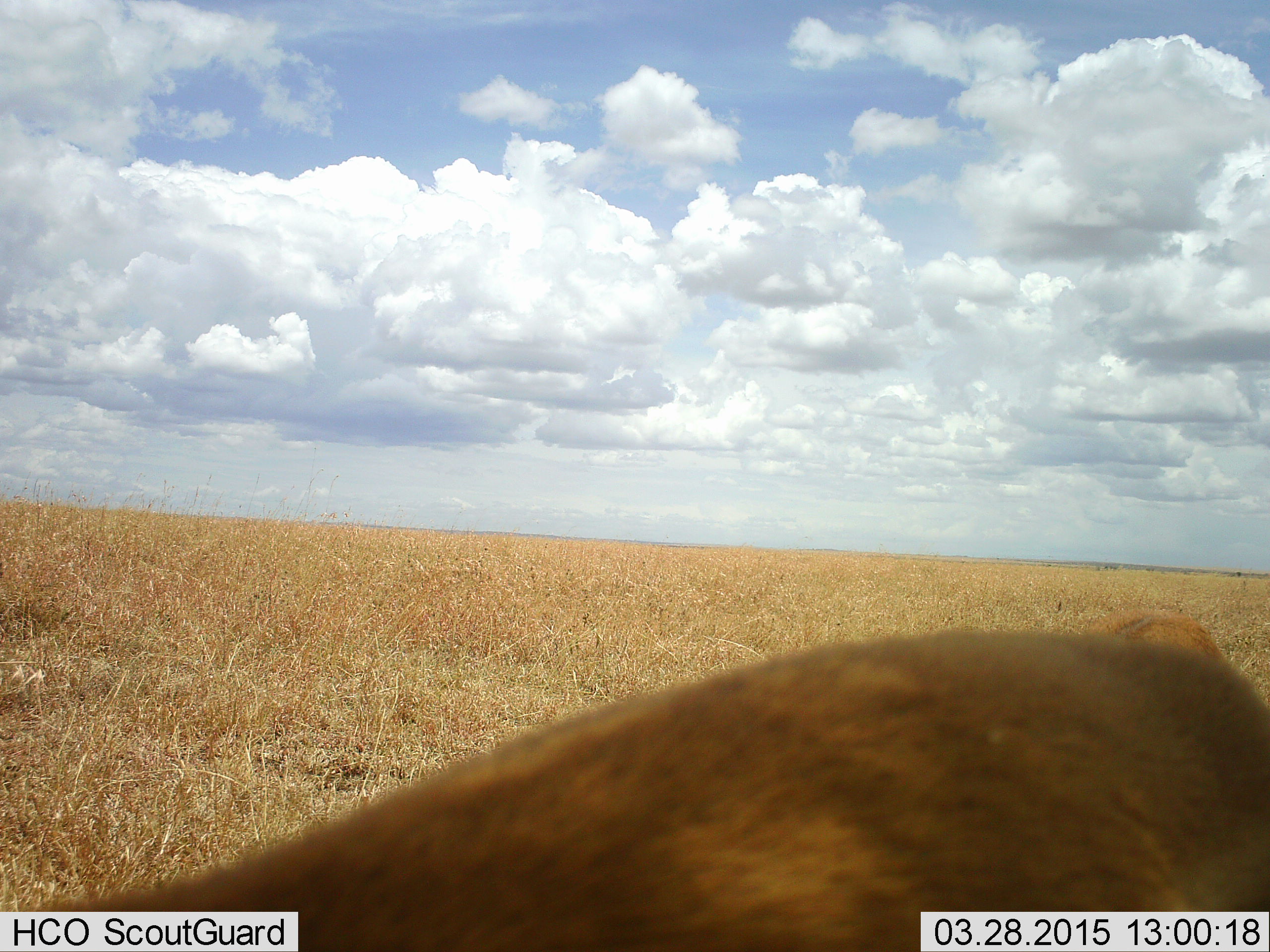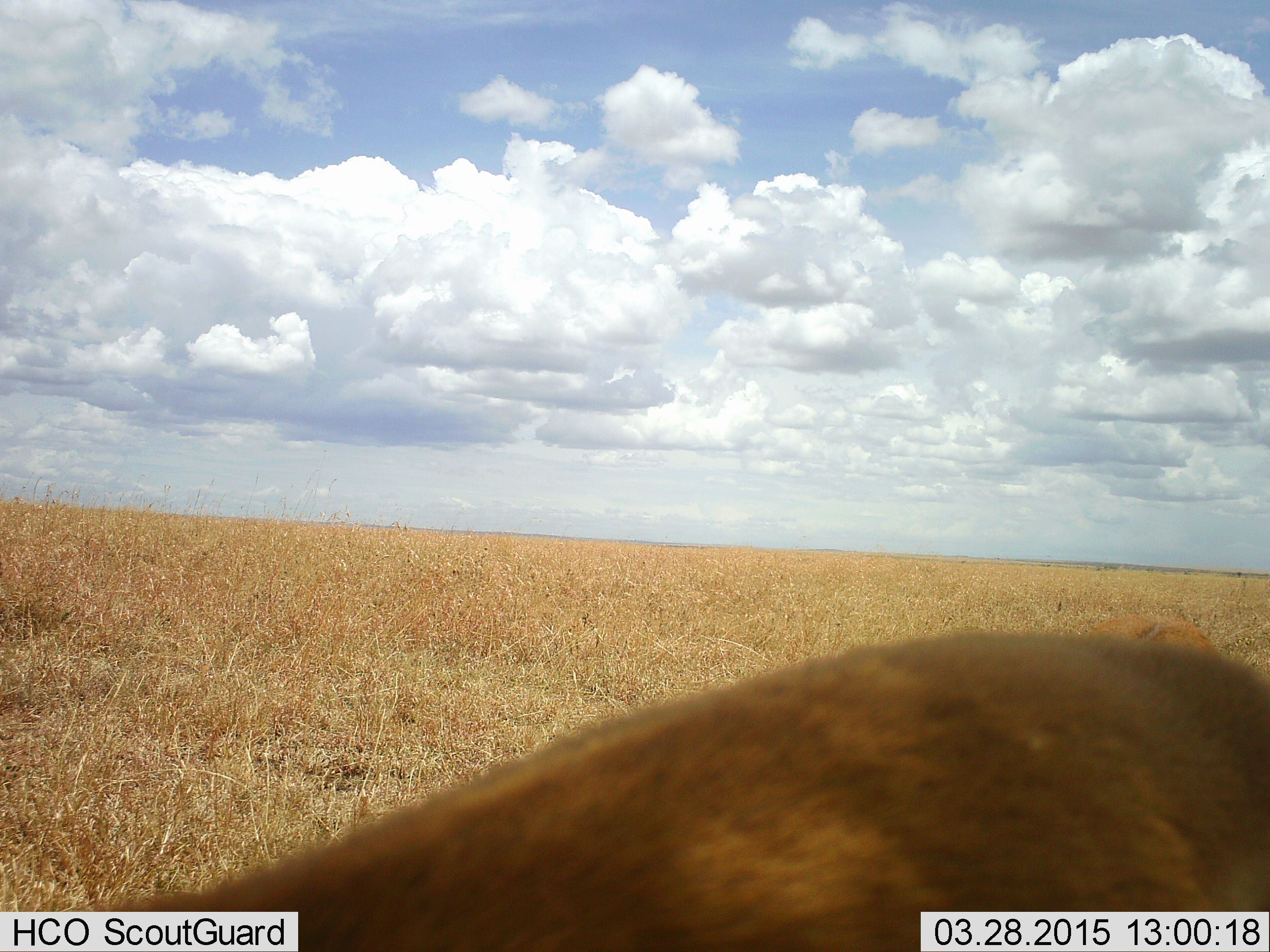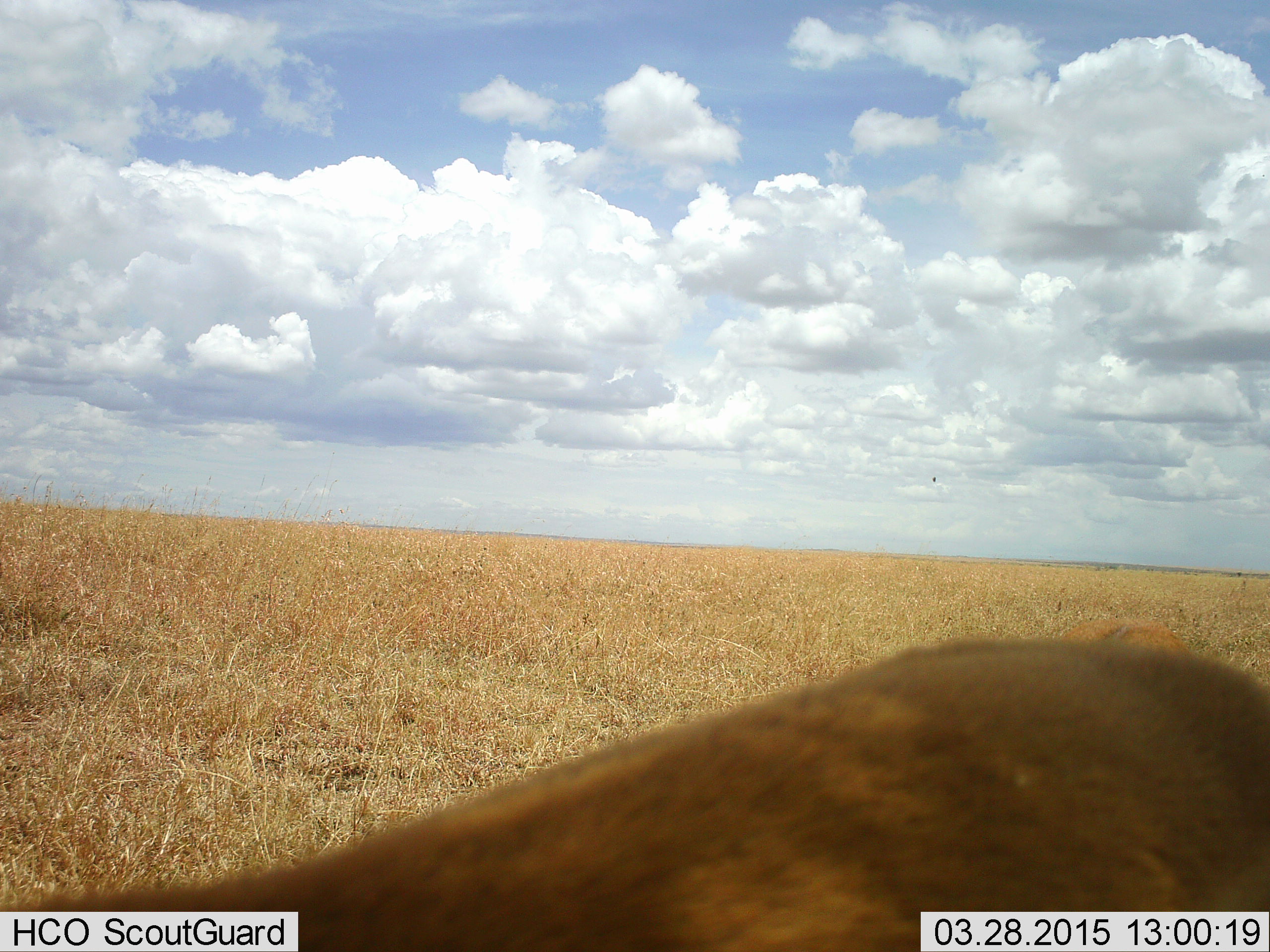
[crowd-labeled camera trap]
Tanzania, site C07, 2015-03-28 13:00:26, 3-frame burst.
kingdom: Animalia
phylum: Chordata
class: Mammalia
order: Artiodactyla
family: Bovidae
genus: Eudorcas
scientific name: Eudorcas thomsonii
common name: thomson's gazelle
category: gazellethomsons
Gazellethomsons (thomson's gazelle) (Eudorcas thomsonii), count 1. Behavior (volunteer vote fractions): standing 80%, resting 0%, moving 10%, interacting 0%. Young present (vote fraction): 0%. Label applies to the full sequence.